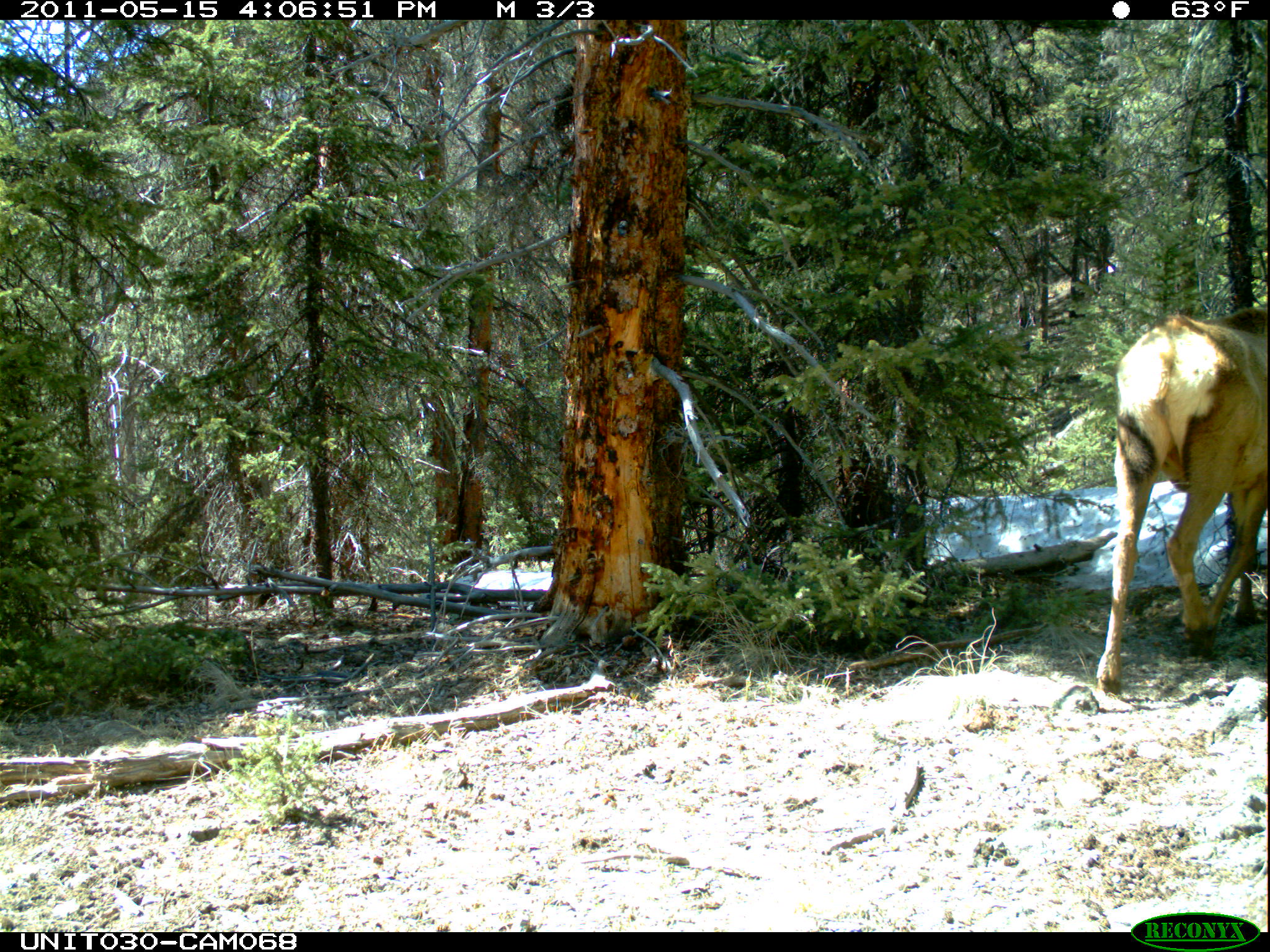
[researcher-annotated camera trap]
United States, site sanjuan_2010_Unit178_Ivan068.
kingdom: Animalia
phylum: Chordata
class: Mammalia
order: Artiodactyla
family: Cervidae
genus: Cervus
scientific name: Cervus elaphus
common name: red deer